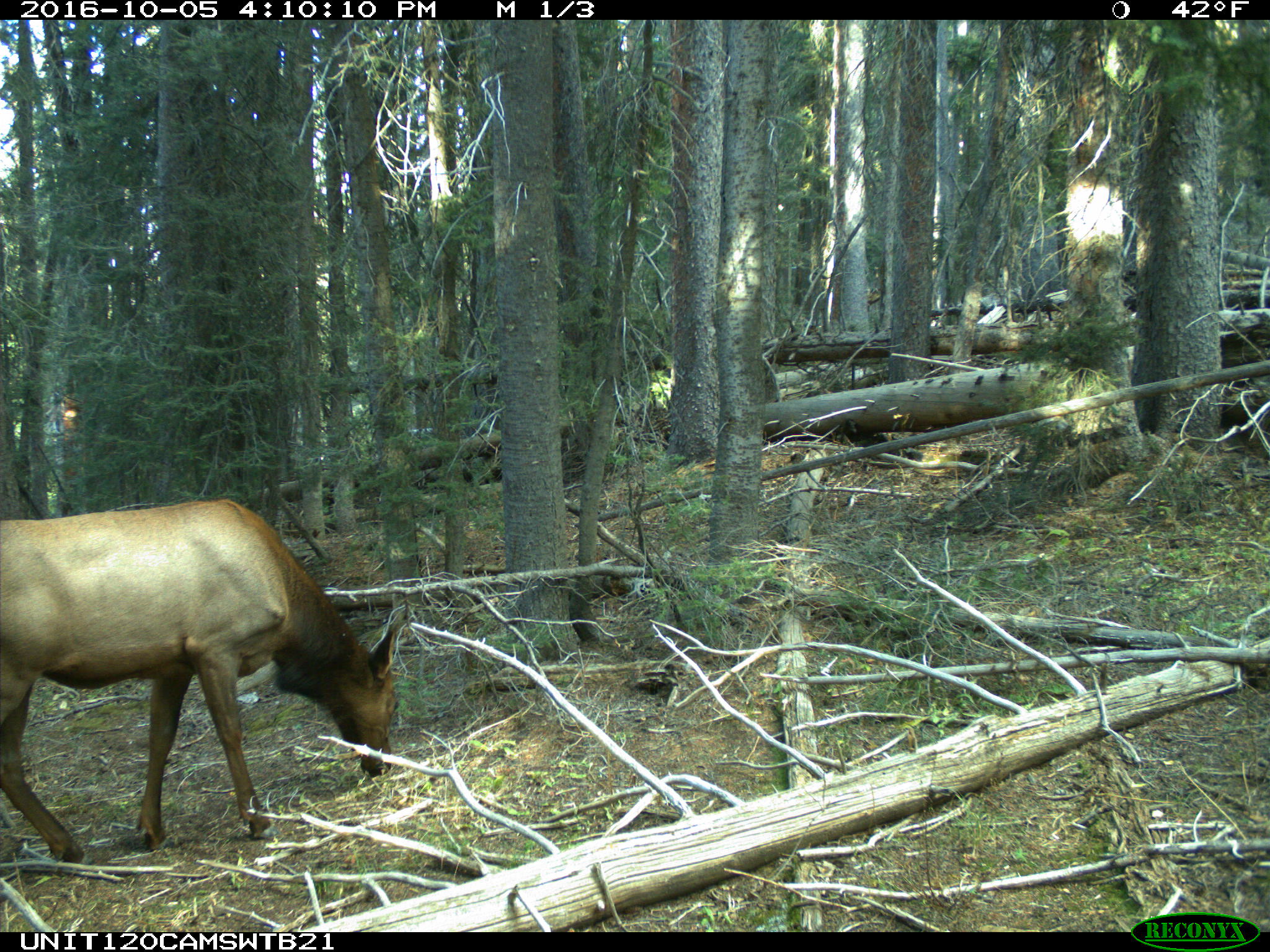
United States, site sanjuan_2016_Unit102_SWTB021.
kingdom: Animalia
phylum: Chordata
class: Mammalia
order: Artiodactyla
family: Cervidae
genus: Cervus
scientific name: Cervus elaphus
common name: red deer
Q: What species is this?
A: Cervus elaphus (red deer).